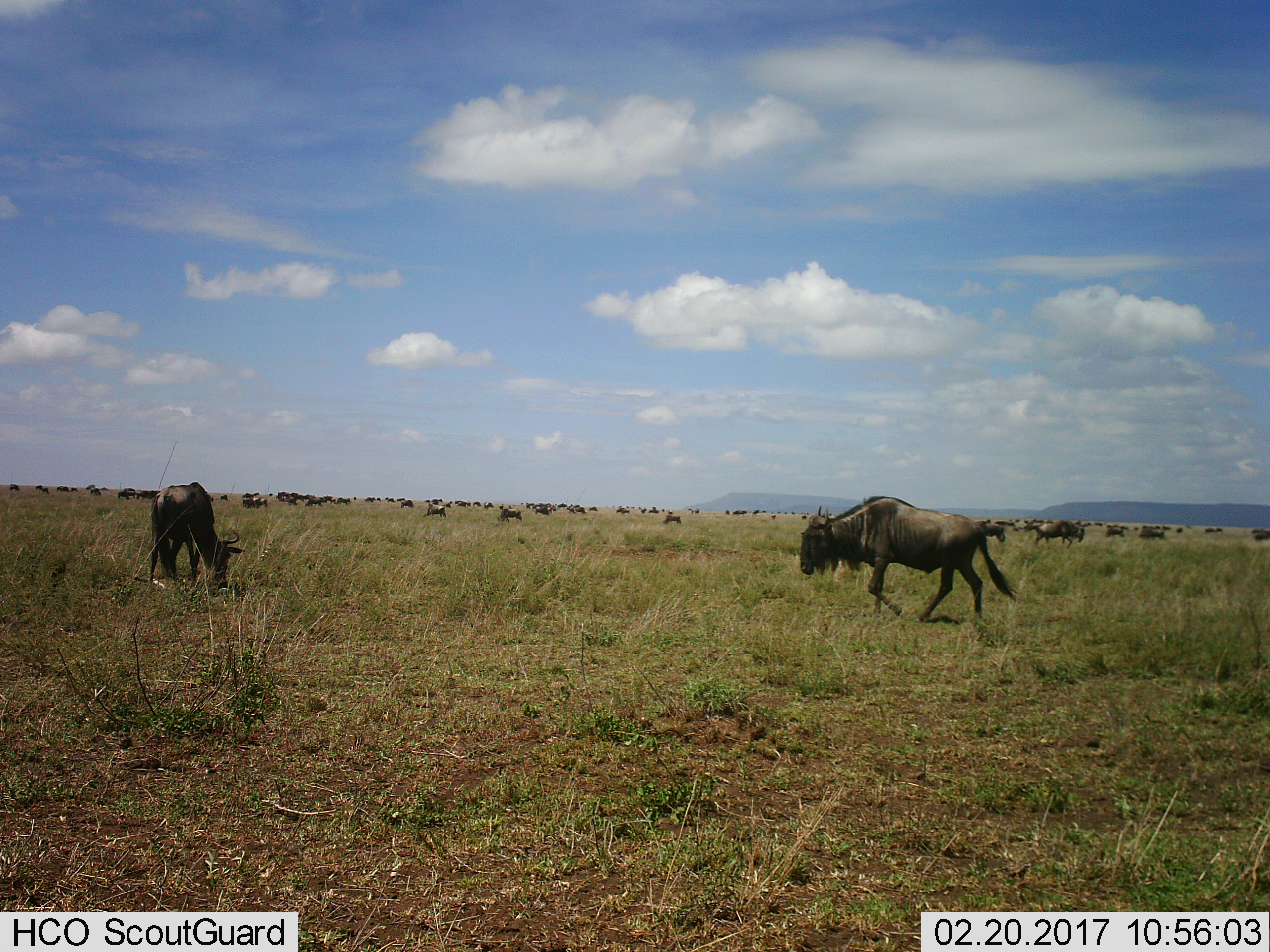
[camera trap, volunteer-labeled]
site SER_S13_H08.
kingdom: Animalia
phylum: Chordata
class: Mammalia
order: Artiodactyla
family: Bovidae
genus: Connochaetes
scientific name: Connochaetes taurinus taurinus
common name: blue wildebeest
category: wildebeestblue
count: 11-50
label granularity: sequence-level